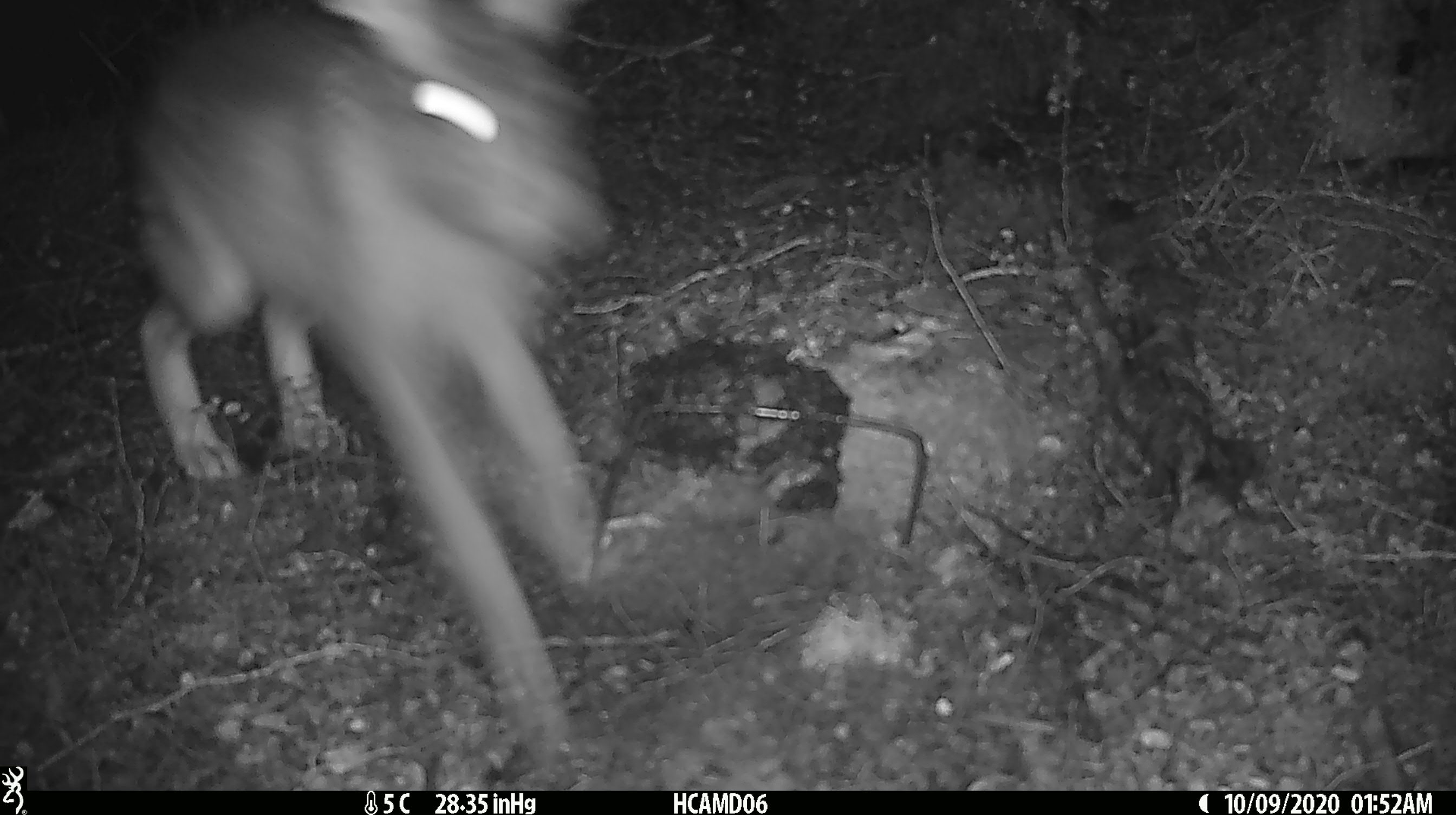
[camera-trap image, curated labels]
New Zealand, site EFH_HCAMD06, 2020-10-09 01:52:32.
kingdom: Animalia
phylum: Chordata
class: Mammalia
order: Lagomorpha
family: Leporidae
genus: Lepus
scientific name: Lepus europaeus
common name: brown hare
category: hare